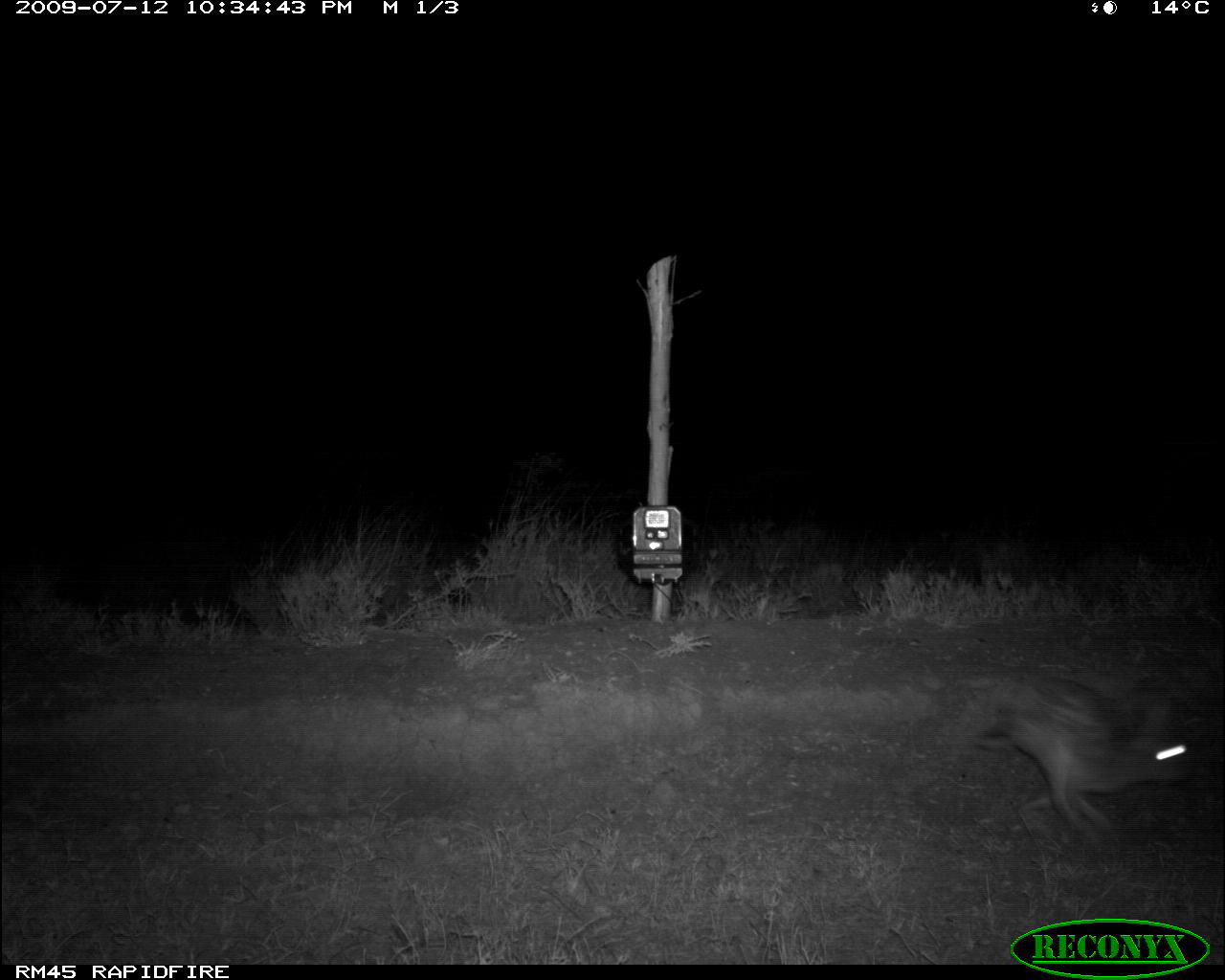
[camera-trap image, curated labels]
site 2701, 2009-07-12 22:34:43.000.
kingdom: Animalia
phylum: Chordata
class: Mammalia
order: Lagomorpha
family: Leporidae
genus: Lepus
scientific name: Lepus saxatilis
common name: scrub hare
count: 1